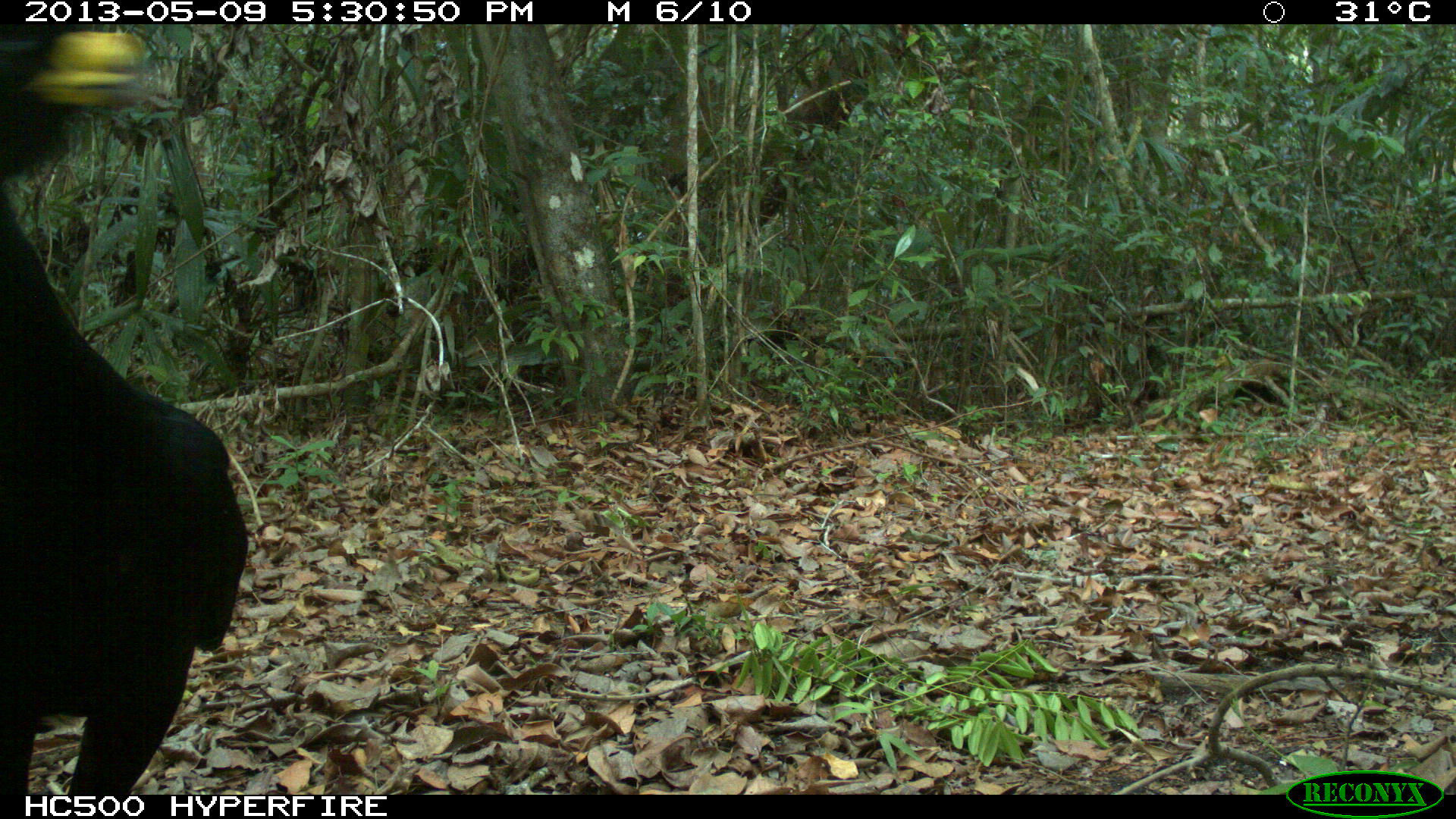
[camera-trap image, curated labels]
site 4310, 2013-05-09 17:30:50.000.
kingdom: Animalia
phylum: Chordata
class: Aves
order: Galliformes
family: Cracidae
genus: Crax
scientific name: Crax rubra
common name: great curassow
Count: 1.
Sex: male.